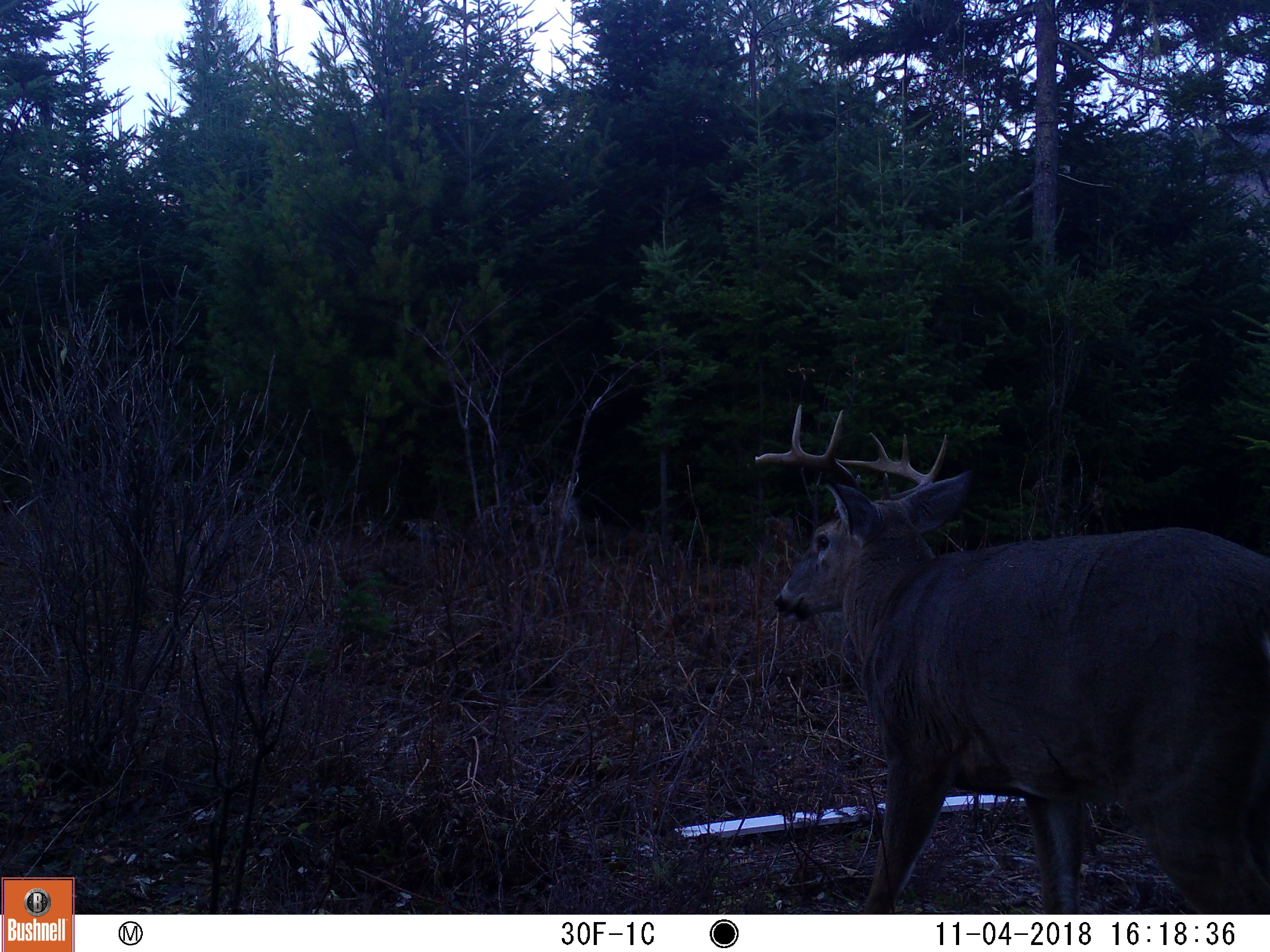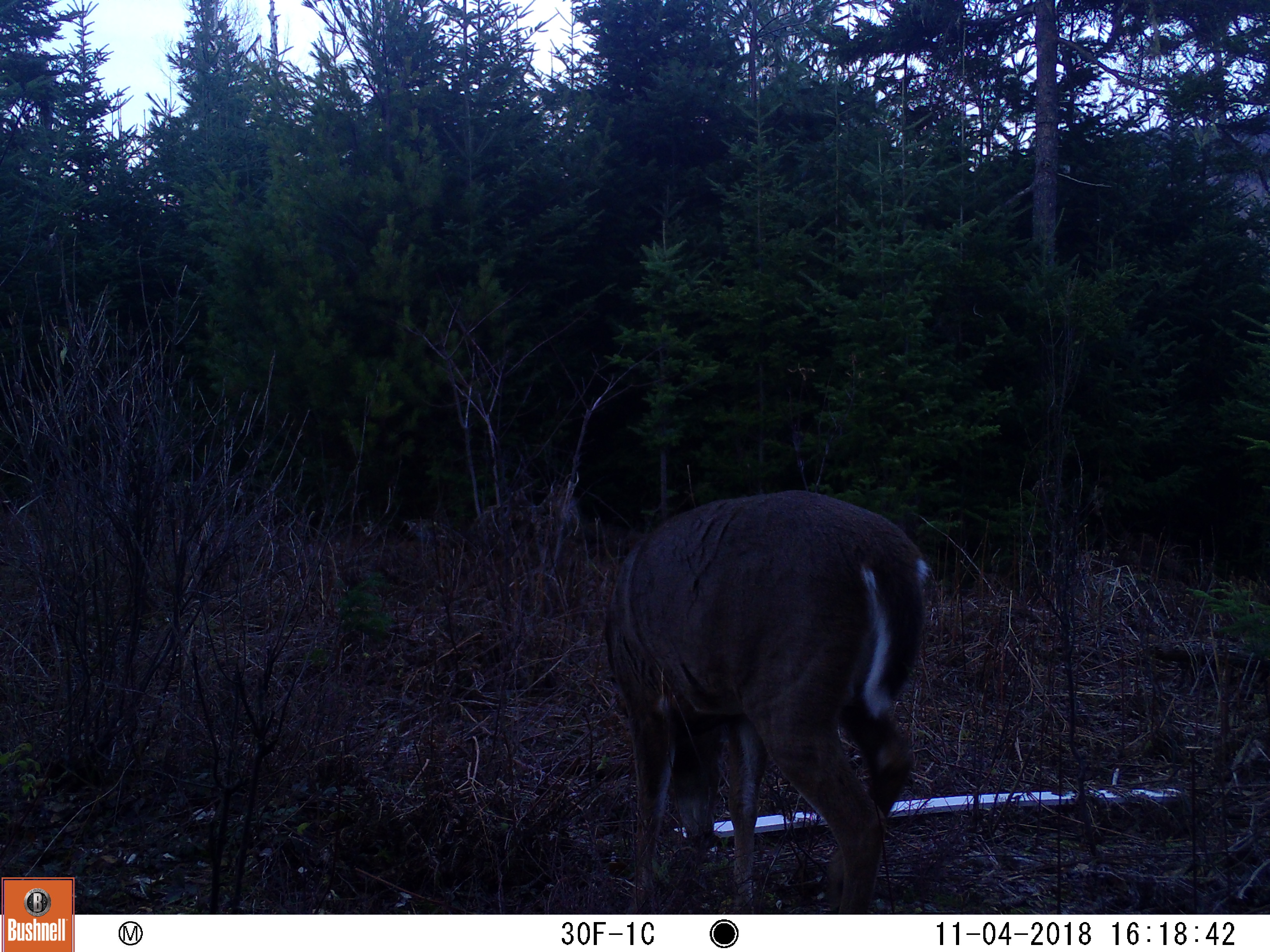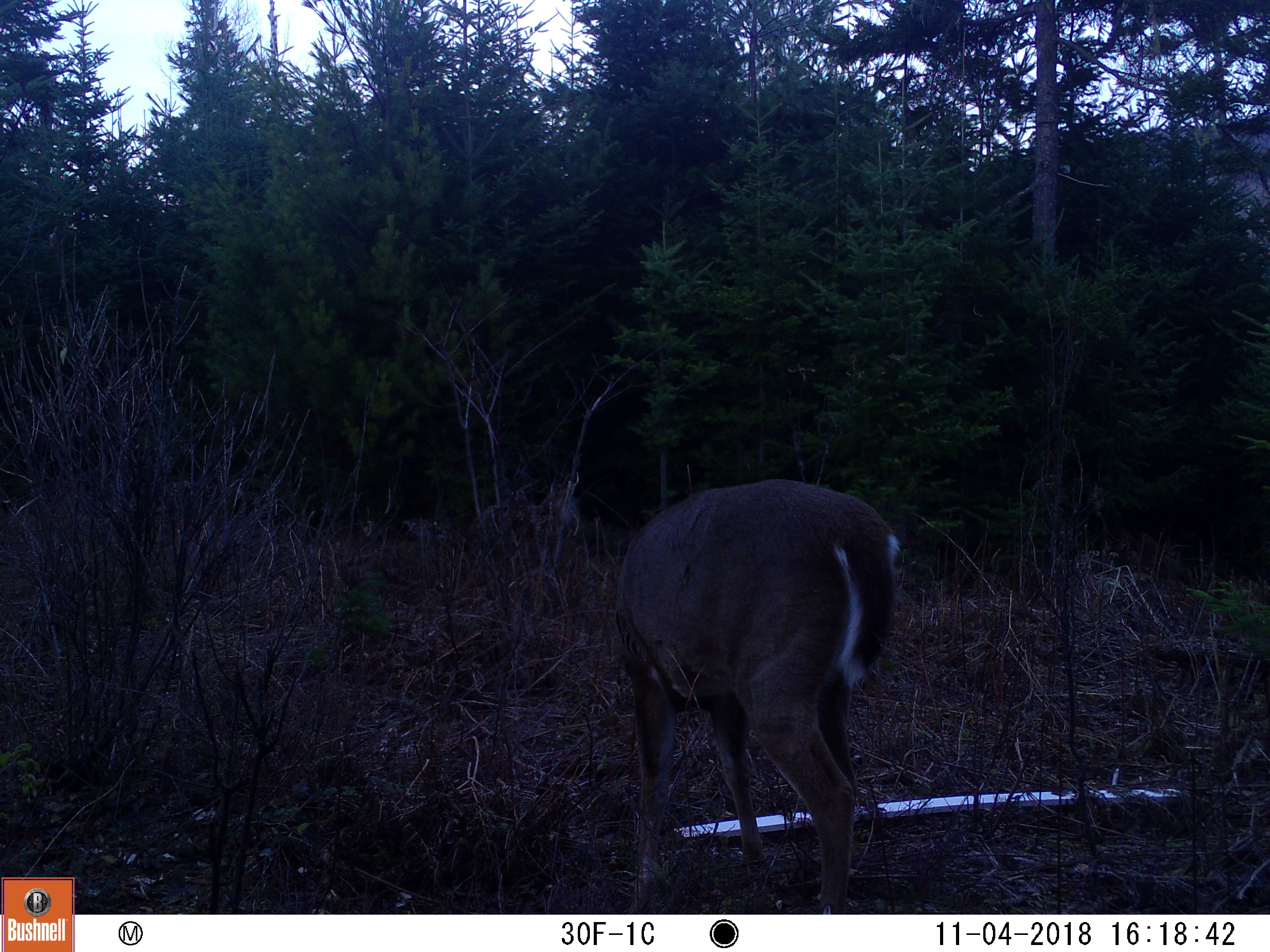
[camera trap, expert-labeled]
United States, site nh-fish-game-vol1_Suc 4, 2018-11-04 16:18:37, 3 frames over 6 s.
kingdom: Animalia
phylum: Chordata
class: Mammalia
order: Artiodactyla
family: Cervidae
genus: Odocoileus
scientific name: Odocoileus virginianus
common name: white-tailed deer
White-tailed deer (Odocoileus virginianus).